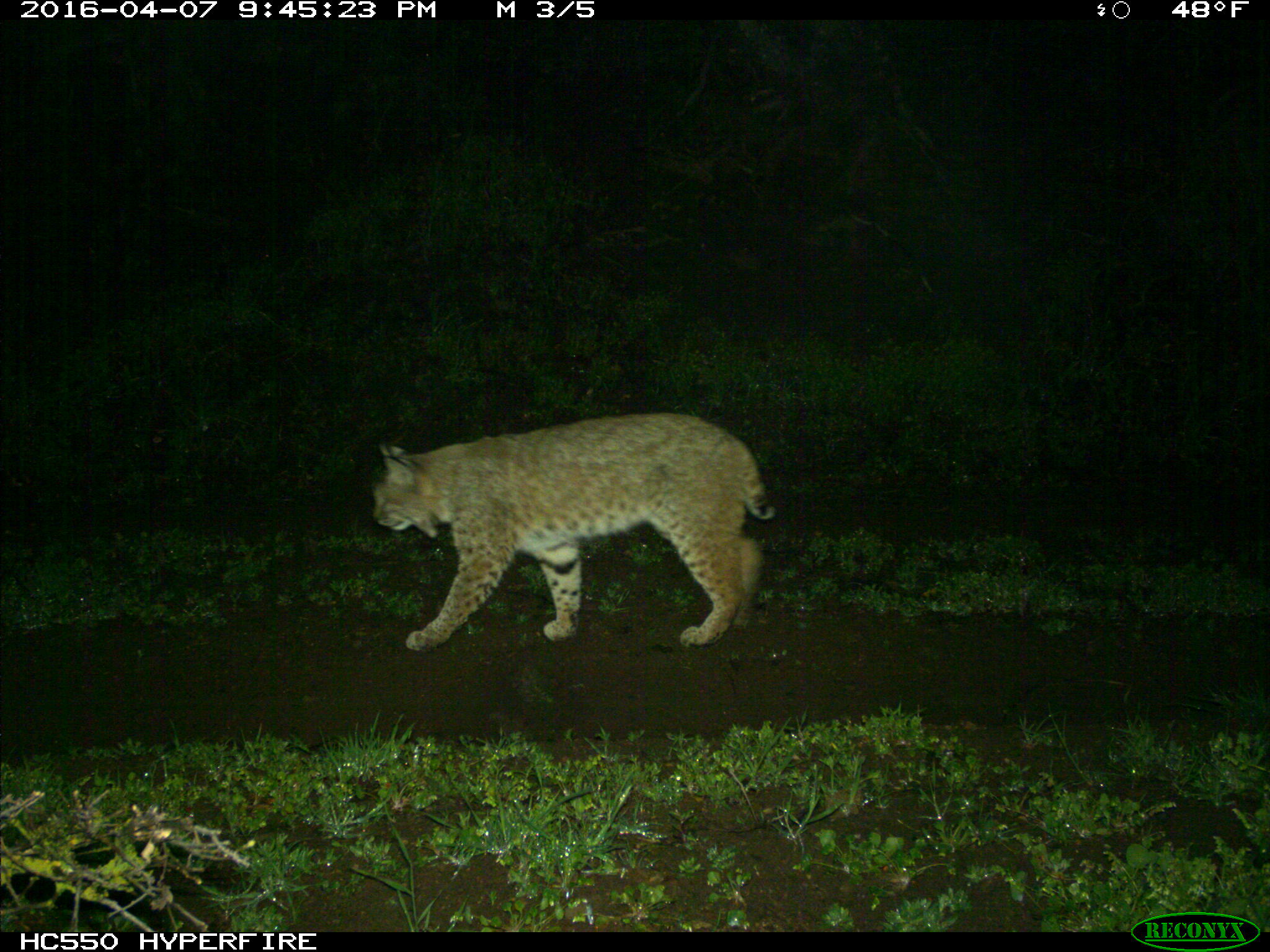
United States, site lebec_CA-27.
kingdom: Animalia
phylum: Chordata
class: Mammalia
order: Carnivora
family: Felidae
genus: Lynx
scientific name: Lynx rufus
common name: bobcat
Lynx rufus (bobcat).